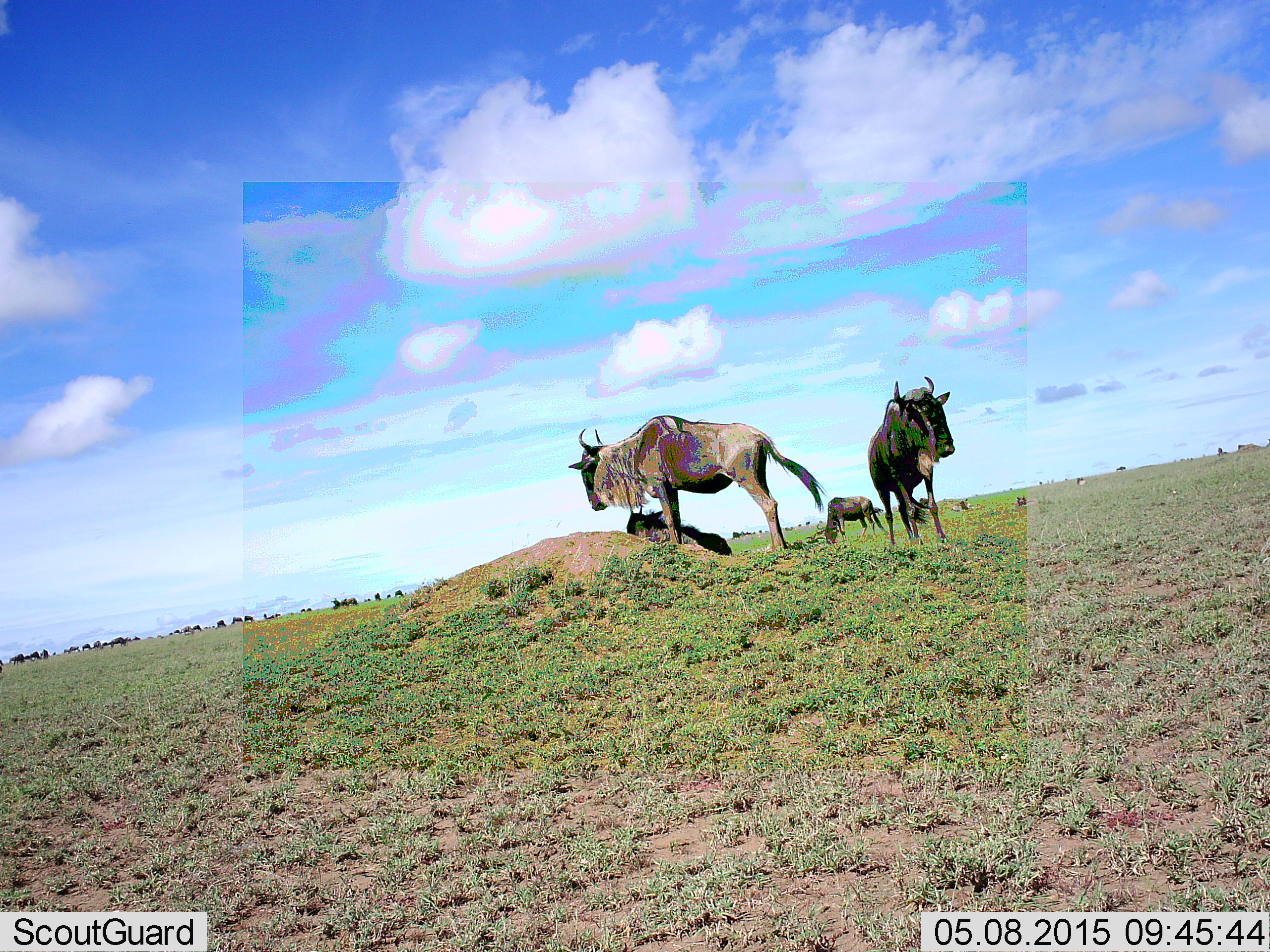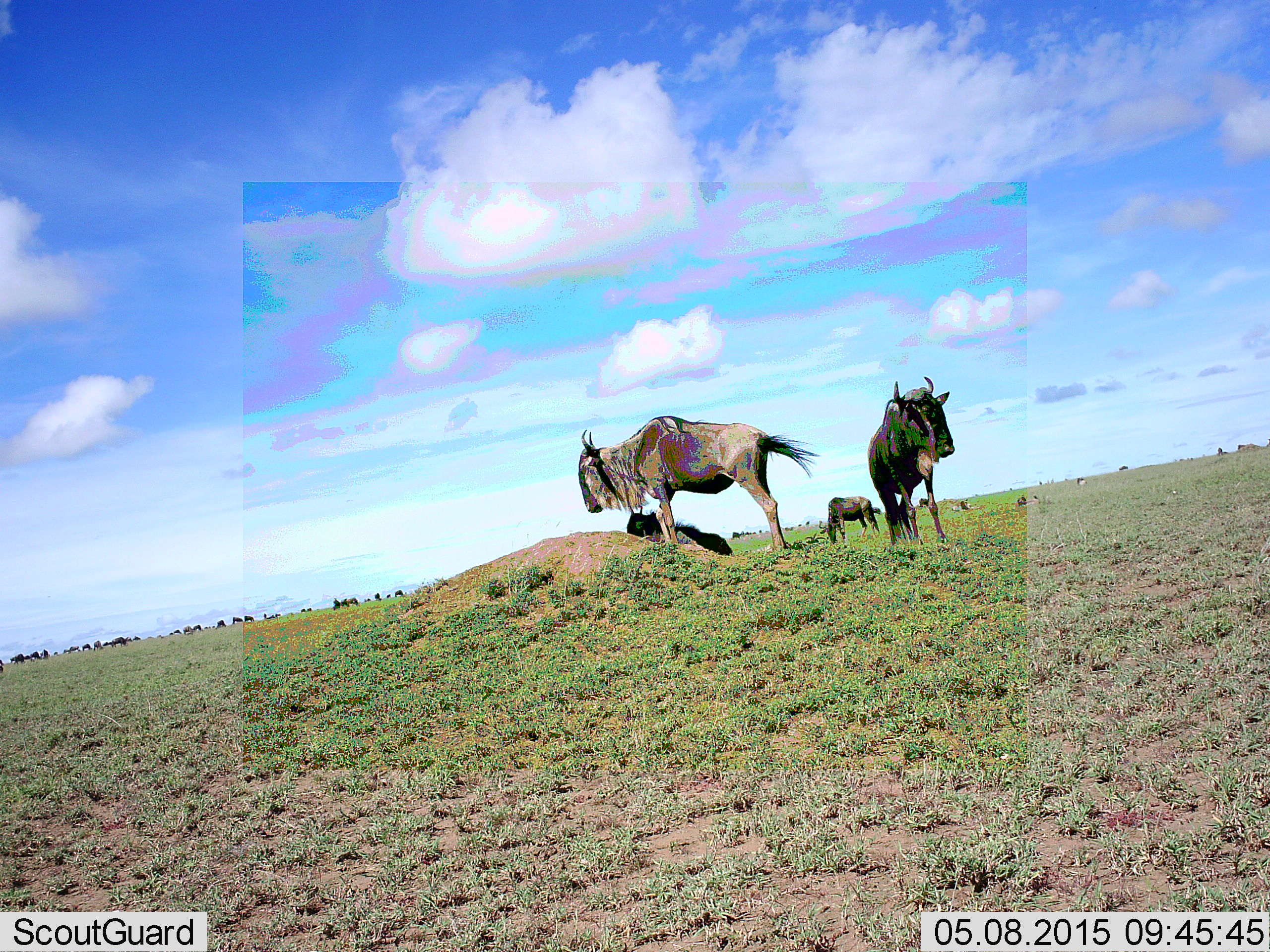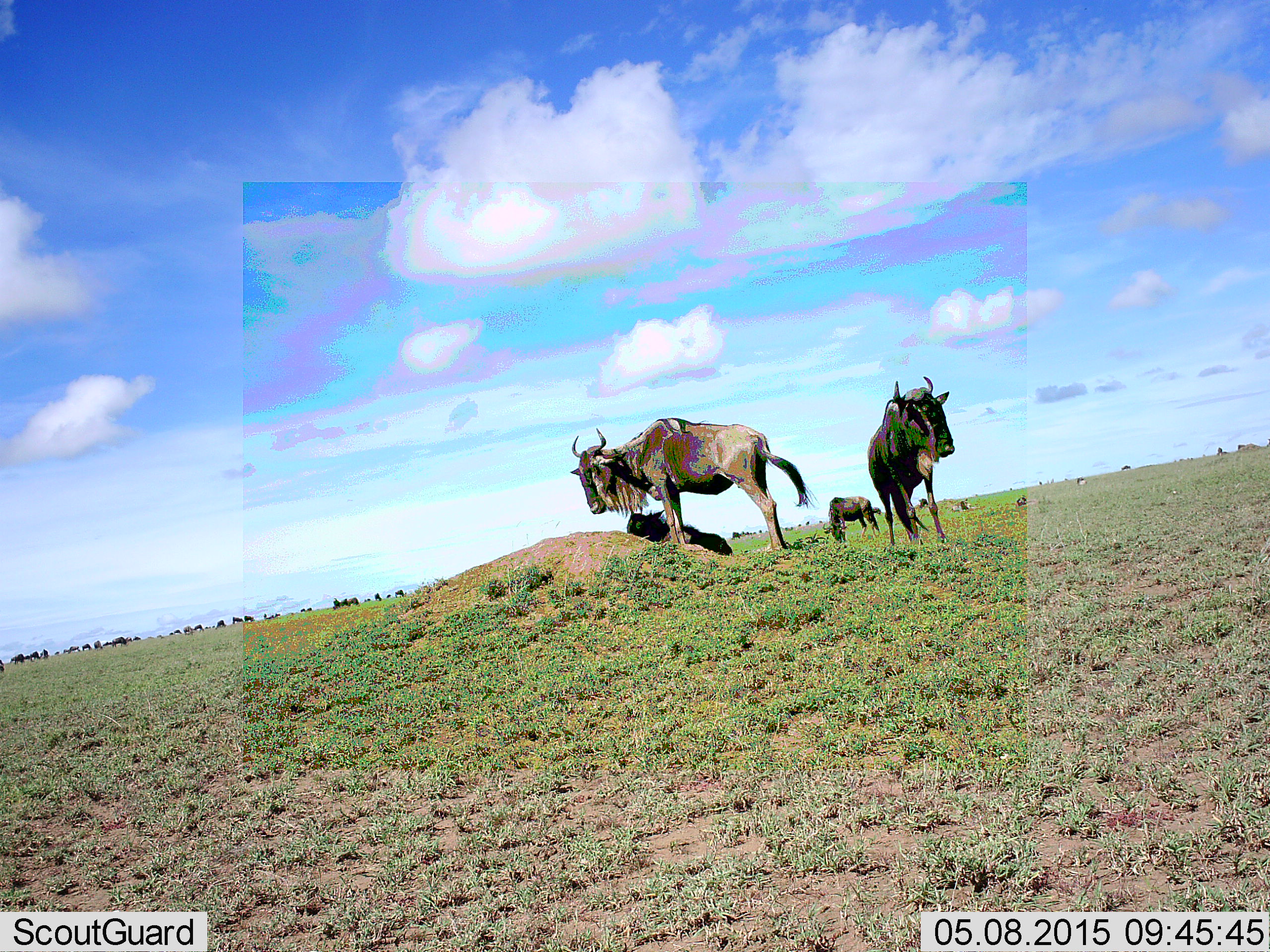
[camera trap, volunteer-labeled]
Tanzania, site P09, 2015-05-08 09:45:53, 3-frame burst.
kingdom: Animalia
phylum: Chordata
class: Mammalia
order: Artiodactyla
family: Bovidae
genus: Connochaetes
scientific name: Connochaetes taurinus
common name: blue wildebeest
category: wildebeest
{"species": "wildebeest (blue wildebeest) (Connochaetes taurinus)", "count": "11-50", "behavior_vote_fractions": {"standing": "90%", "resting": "50%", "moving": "30%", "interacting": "0%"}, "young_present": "10%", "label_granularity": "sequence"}